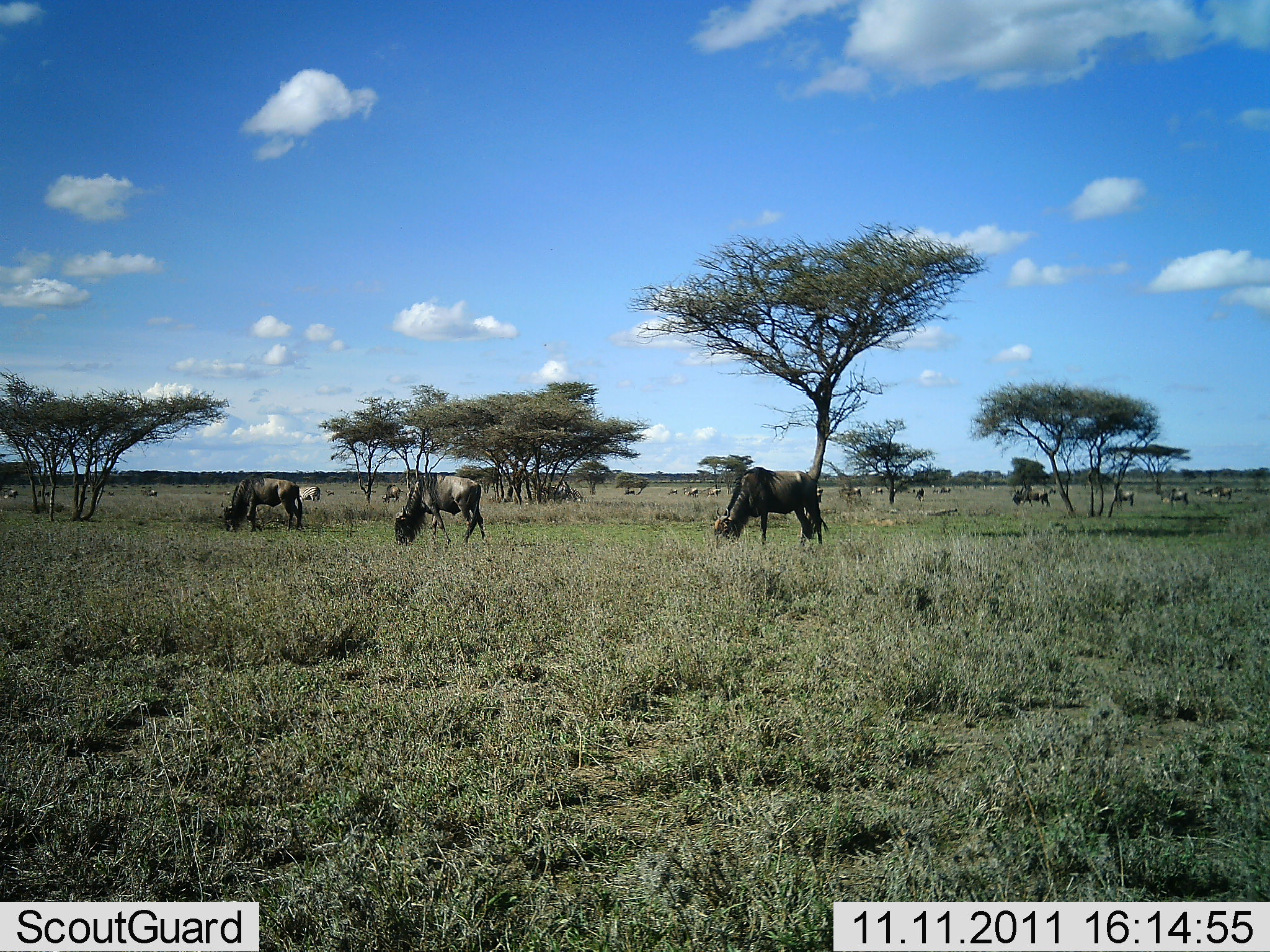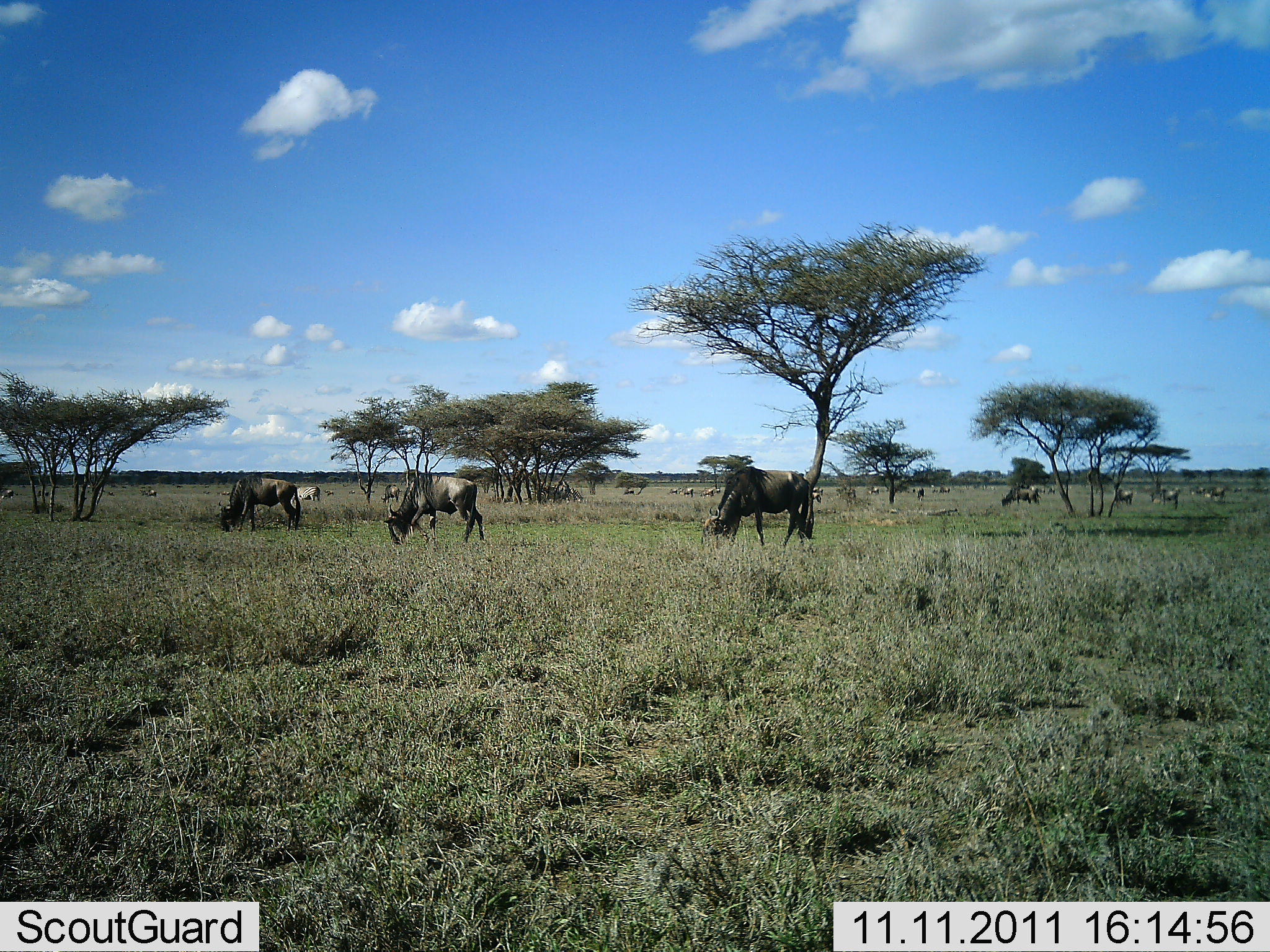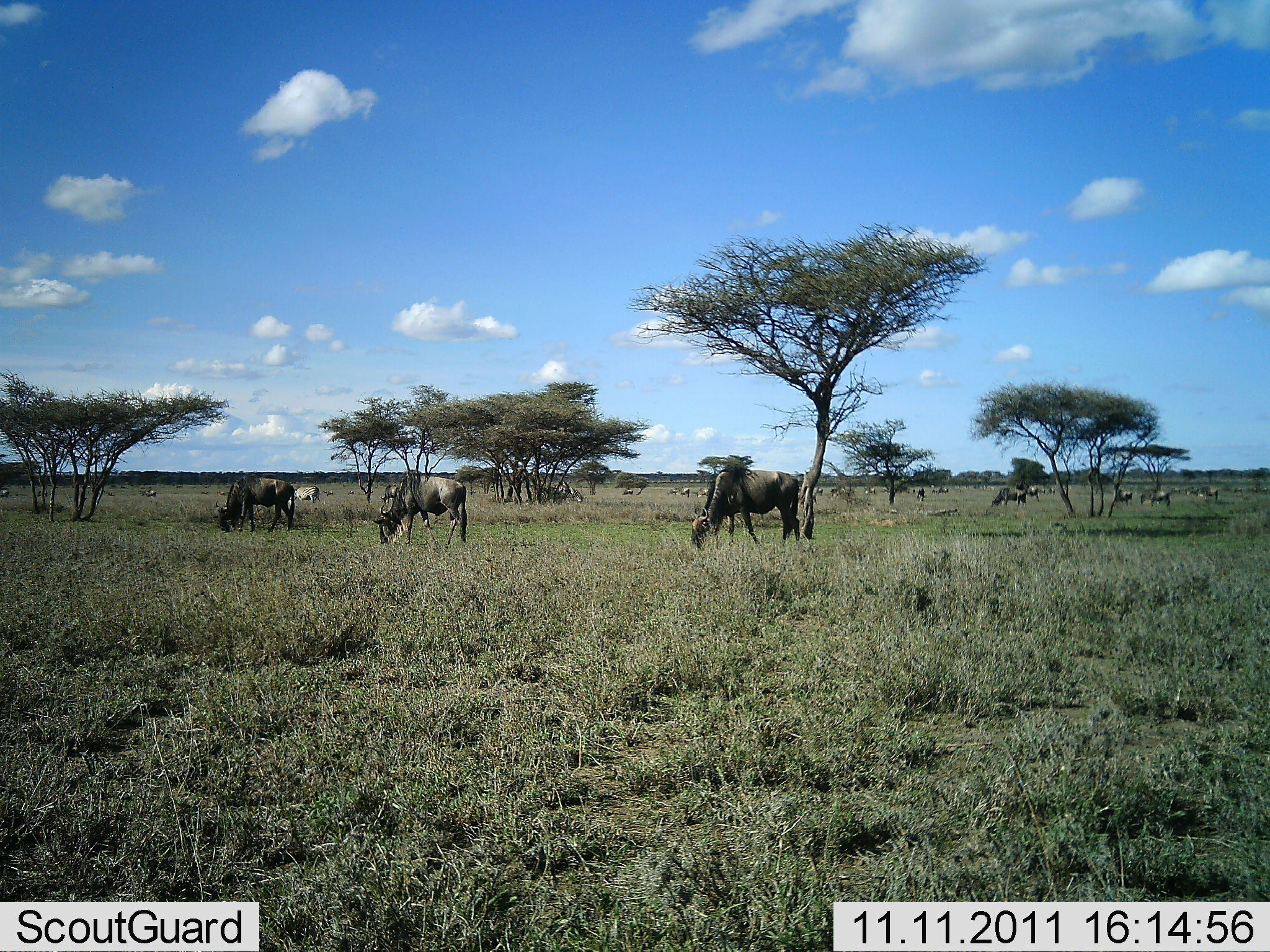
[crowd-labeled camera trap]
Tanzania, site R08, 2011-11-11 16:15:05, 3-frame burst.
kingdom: Animalia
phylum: Chordata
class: Mammalia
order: Artiodactyla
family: Bovidae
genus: Connochaetes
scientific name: Connochaetes taurinus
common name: blue wildebeest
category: wildebeest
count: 11-50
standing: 45%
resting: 0%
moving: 18%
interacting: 0%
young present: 0%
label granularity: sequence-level